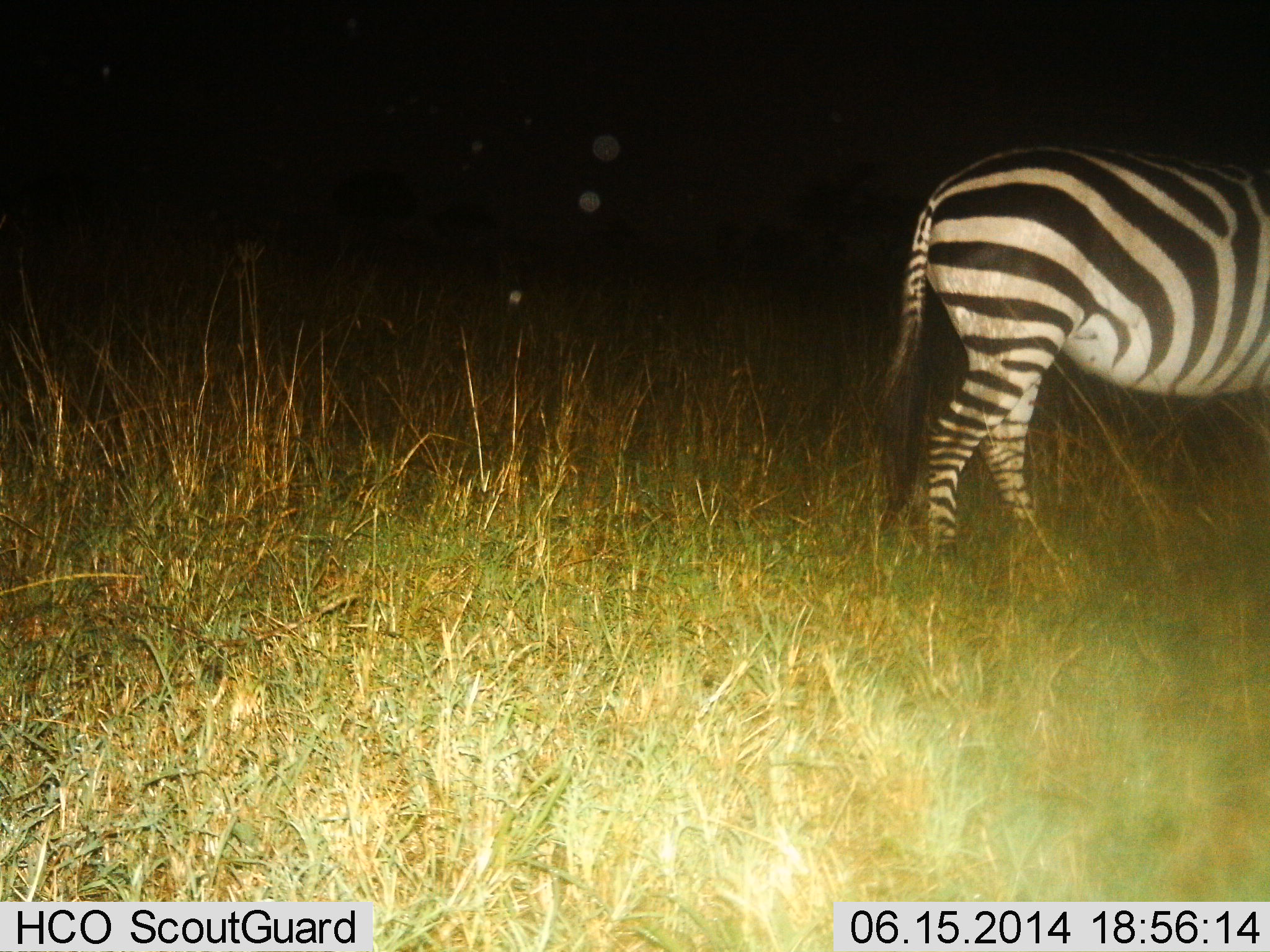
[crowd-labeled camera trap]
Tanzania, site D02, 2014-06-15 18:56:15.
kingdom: Animalia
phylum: Chordata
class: Mammalia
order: Perissodactyla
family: Equidae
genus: Equus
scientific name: Equus quagga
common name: plains zebra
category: zebra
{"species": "zebra (plains zebra) (Equus quagga)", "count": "1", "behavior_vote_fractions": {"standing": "50%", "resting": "0%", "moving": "50%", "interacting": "0%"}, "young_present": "0%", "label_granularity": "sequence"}